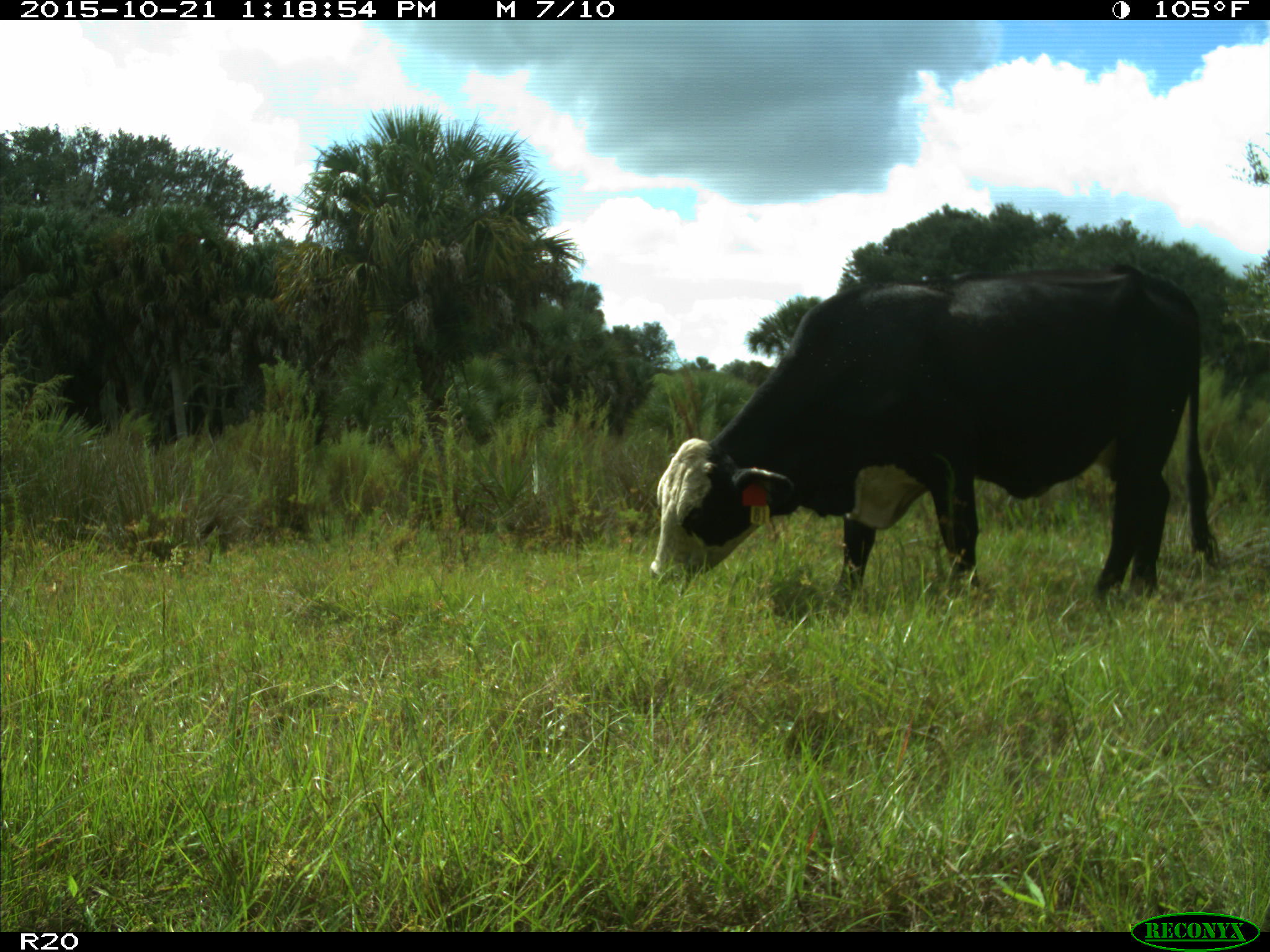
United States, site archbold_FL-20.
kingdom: Animalia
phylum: Chordata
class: Mammalia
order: Artiodactyla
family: Bovidae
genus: Bos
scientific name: Bos taurus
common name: domestic cow